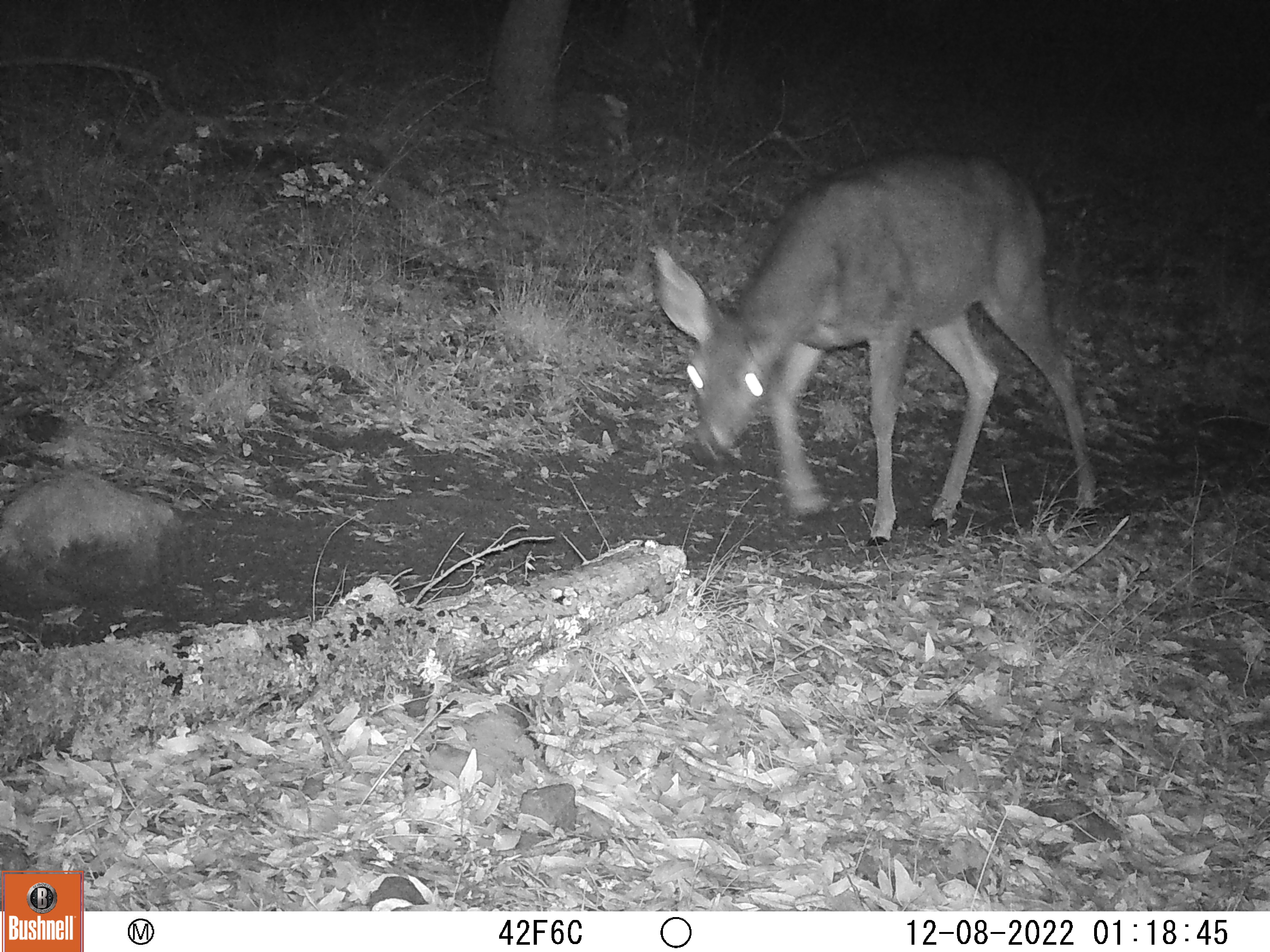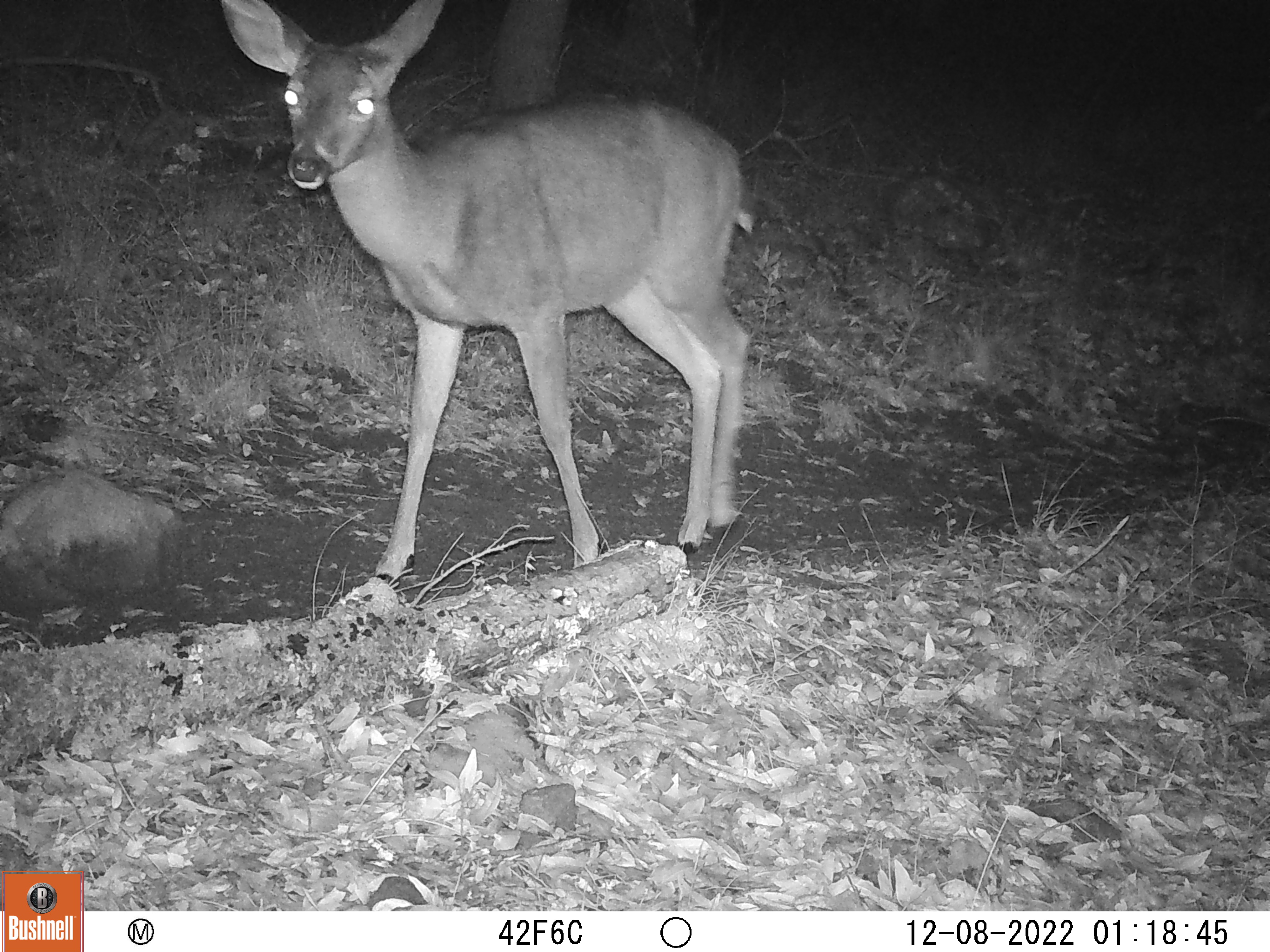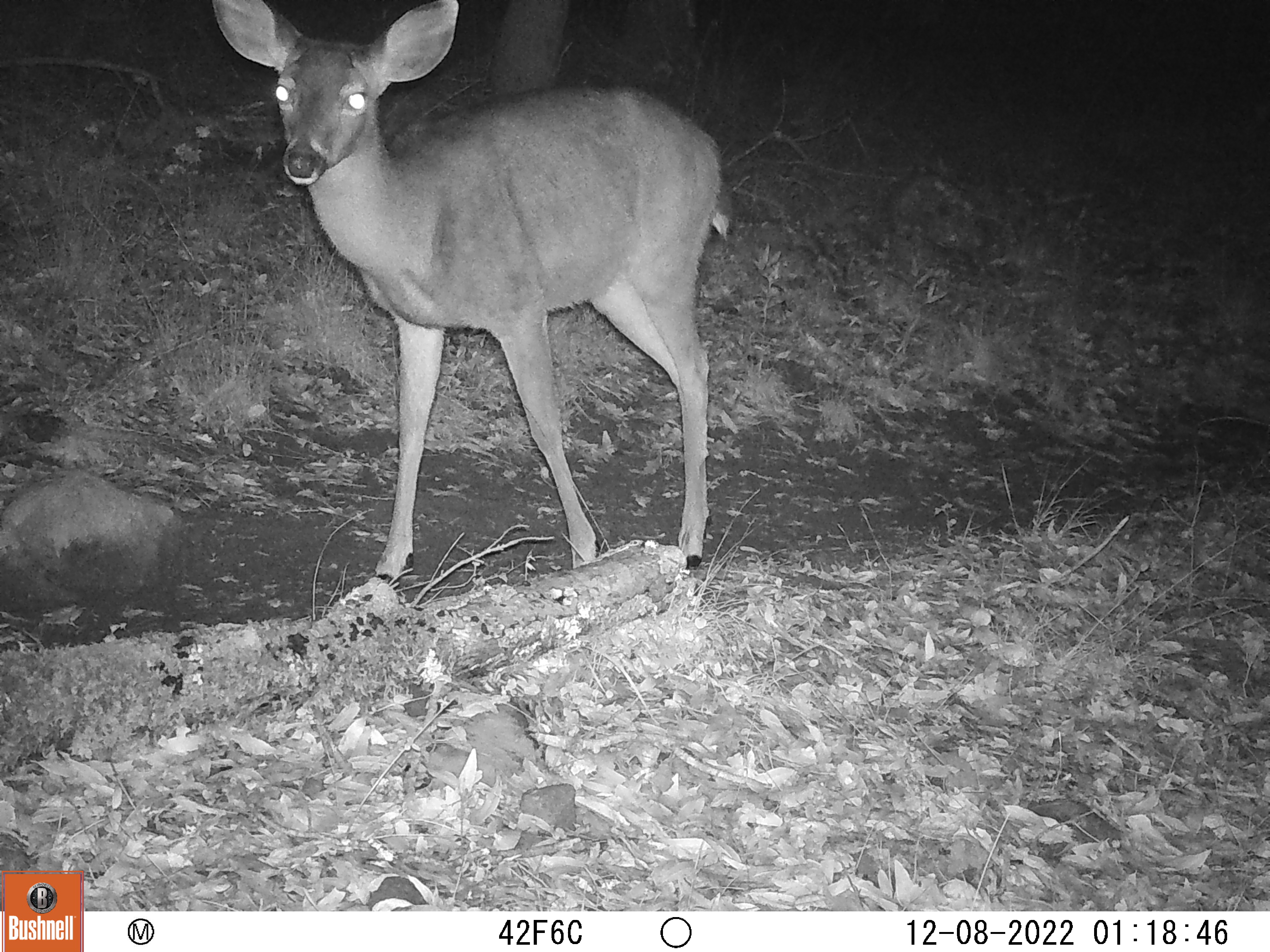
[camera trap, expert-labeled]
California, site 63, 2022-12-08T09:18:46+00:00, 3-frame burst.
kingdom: Animalia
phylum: Chordata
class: Mammalia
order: Artiodactyla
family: Cervidae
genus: Odocoileus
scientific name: Odocoileus hemionus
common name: mule deer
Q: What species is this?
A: Mule deer (Odocoileus hemionus).